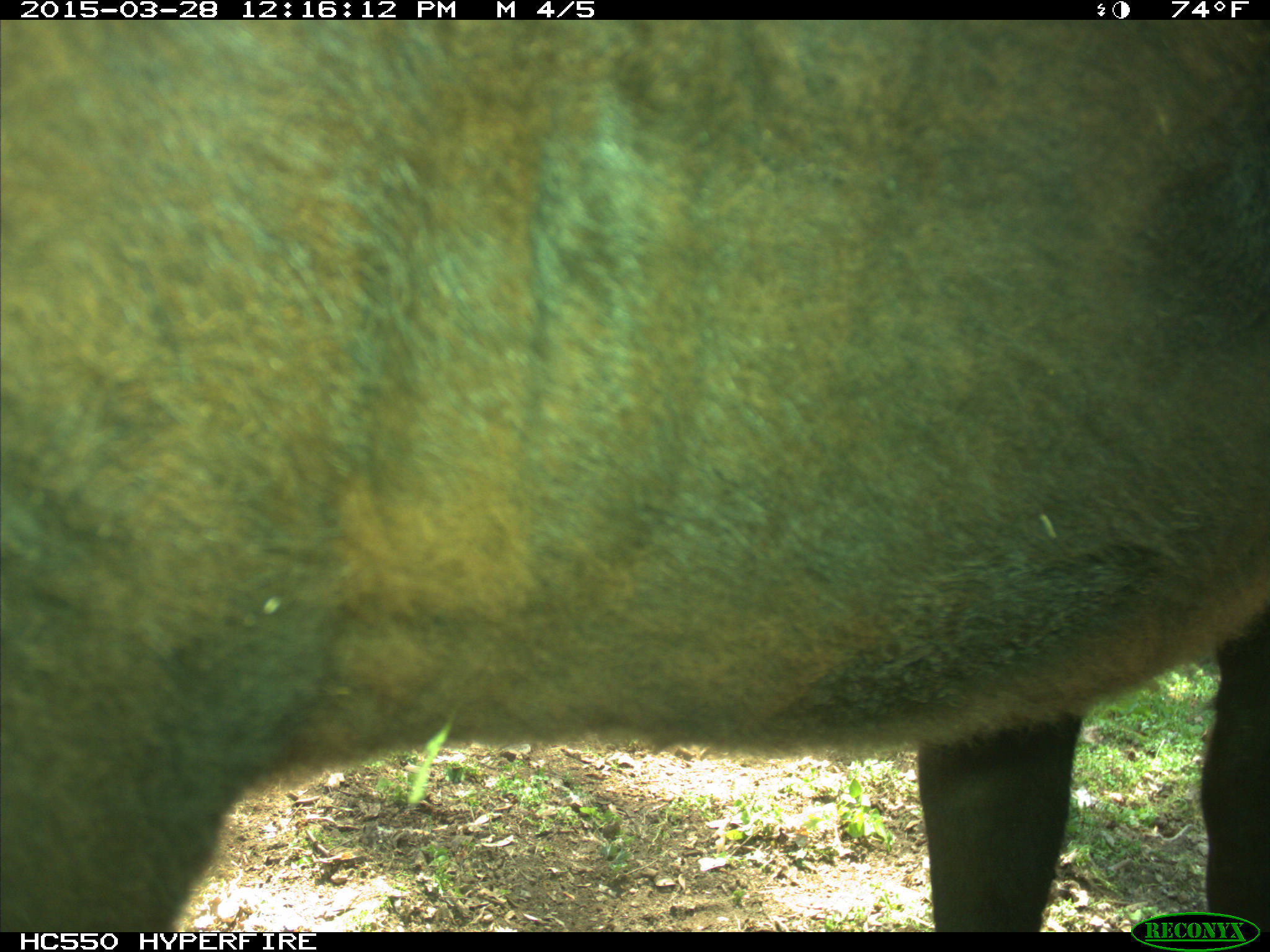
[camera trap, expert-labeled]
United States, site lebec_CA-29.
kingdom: Animalia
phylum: Chordata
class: Mammalia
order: Artiodactyla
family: Bovidae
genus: Bos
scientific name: Bos taurus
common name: domestic cow